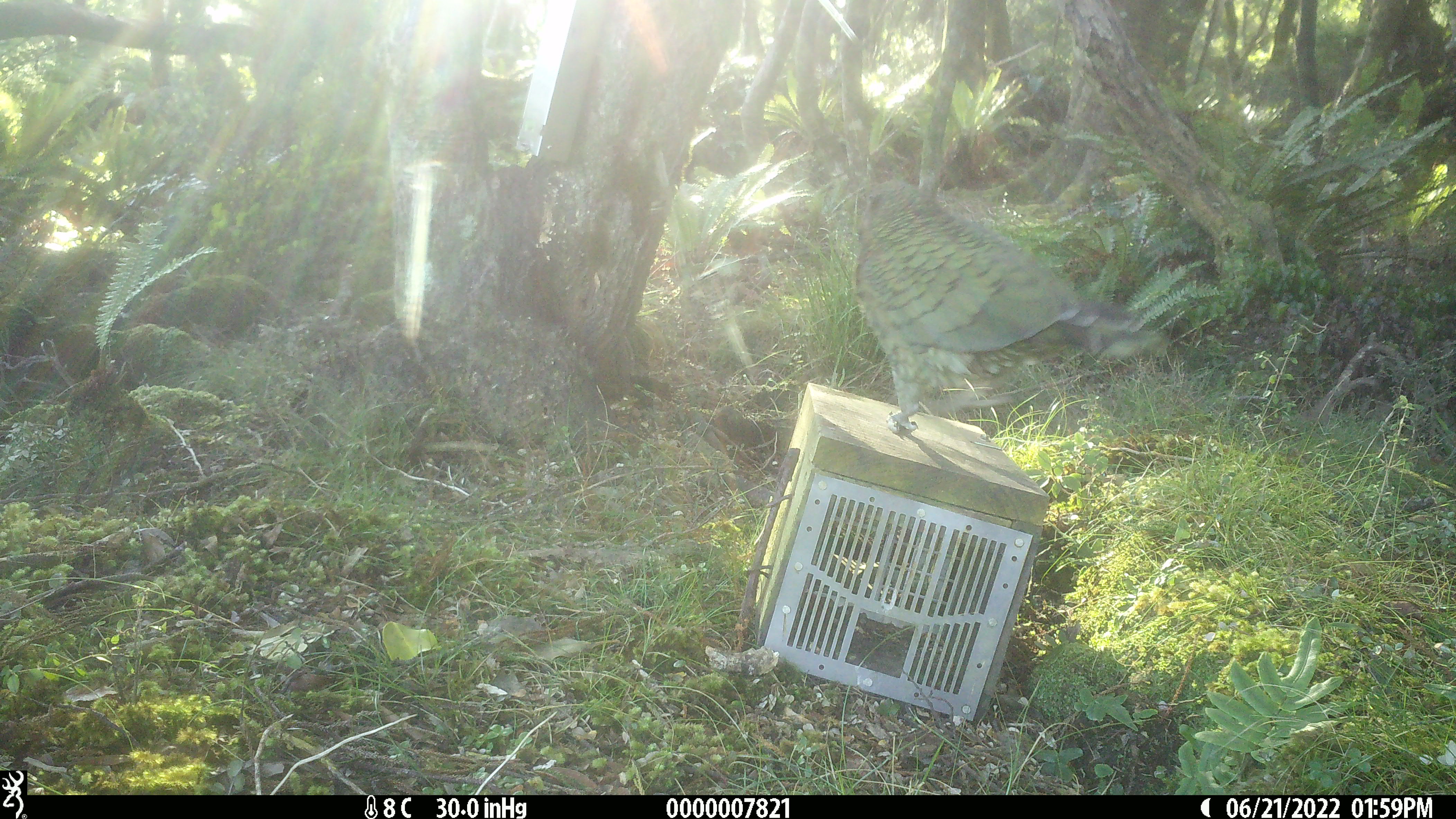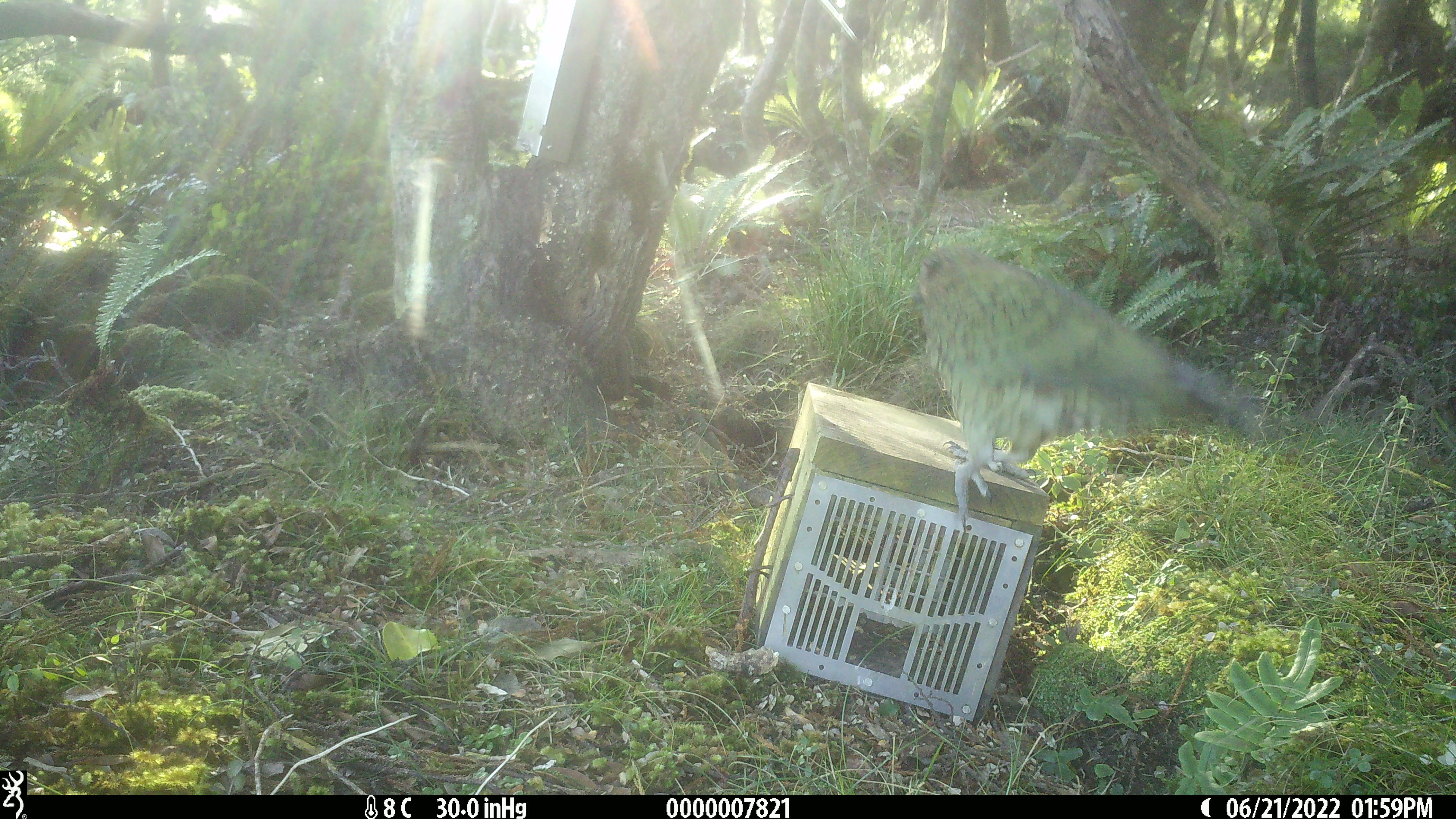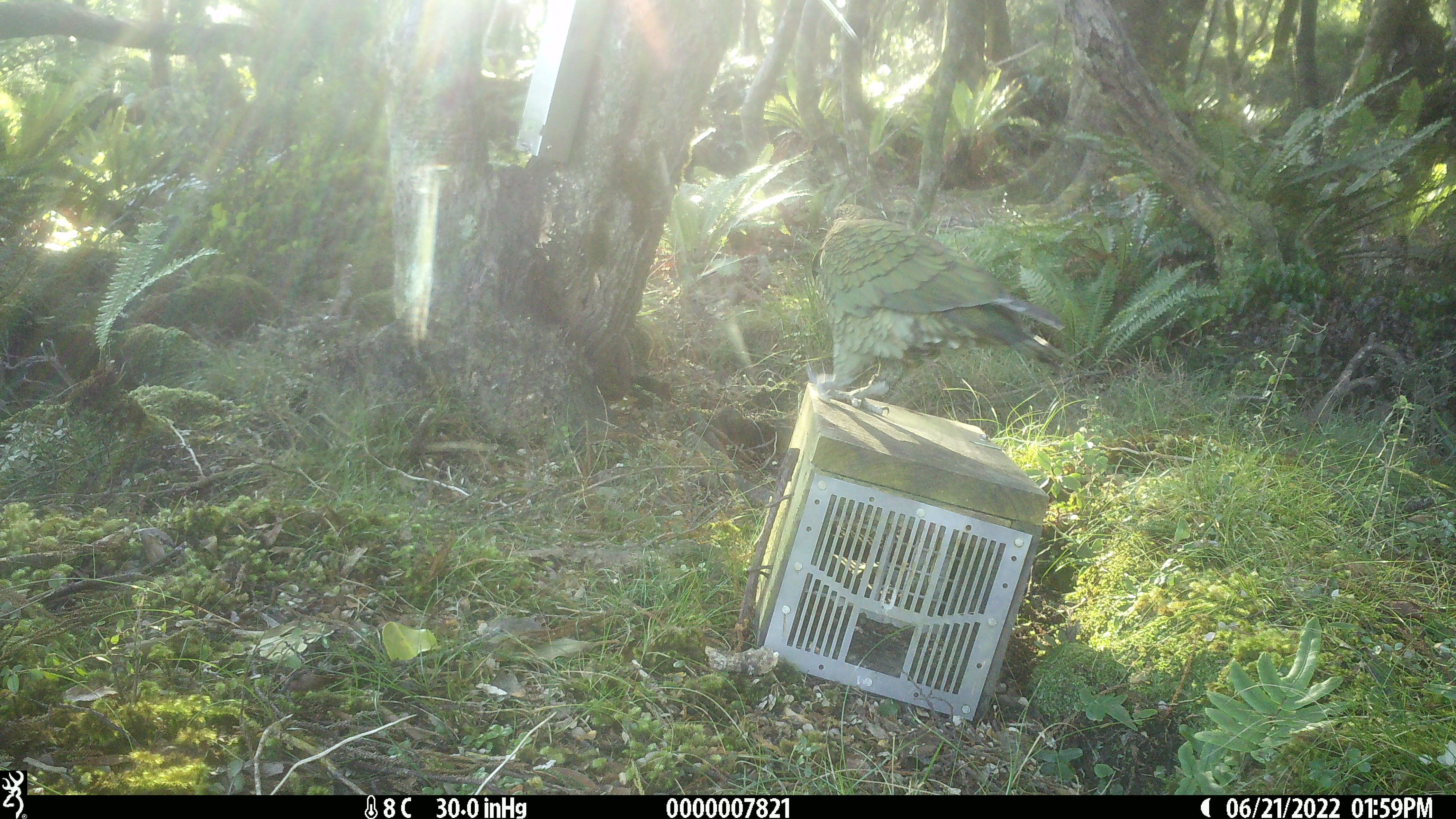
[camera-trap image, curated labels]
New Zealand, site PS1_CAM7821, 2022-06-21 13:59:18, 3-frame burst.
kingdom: Animalia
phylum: Chordata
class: Aves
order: Psittaciformes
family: Strigopidae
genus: Nestor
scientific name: Nestor notabilis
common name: kea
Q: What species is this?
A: Kea (Nestor notabilis).